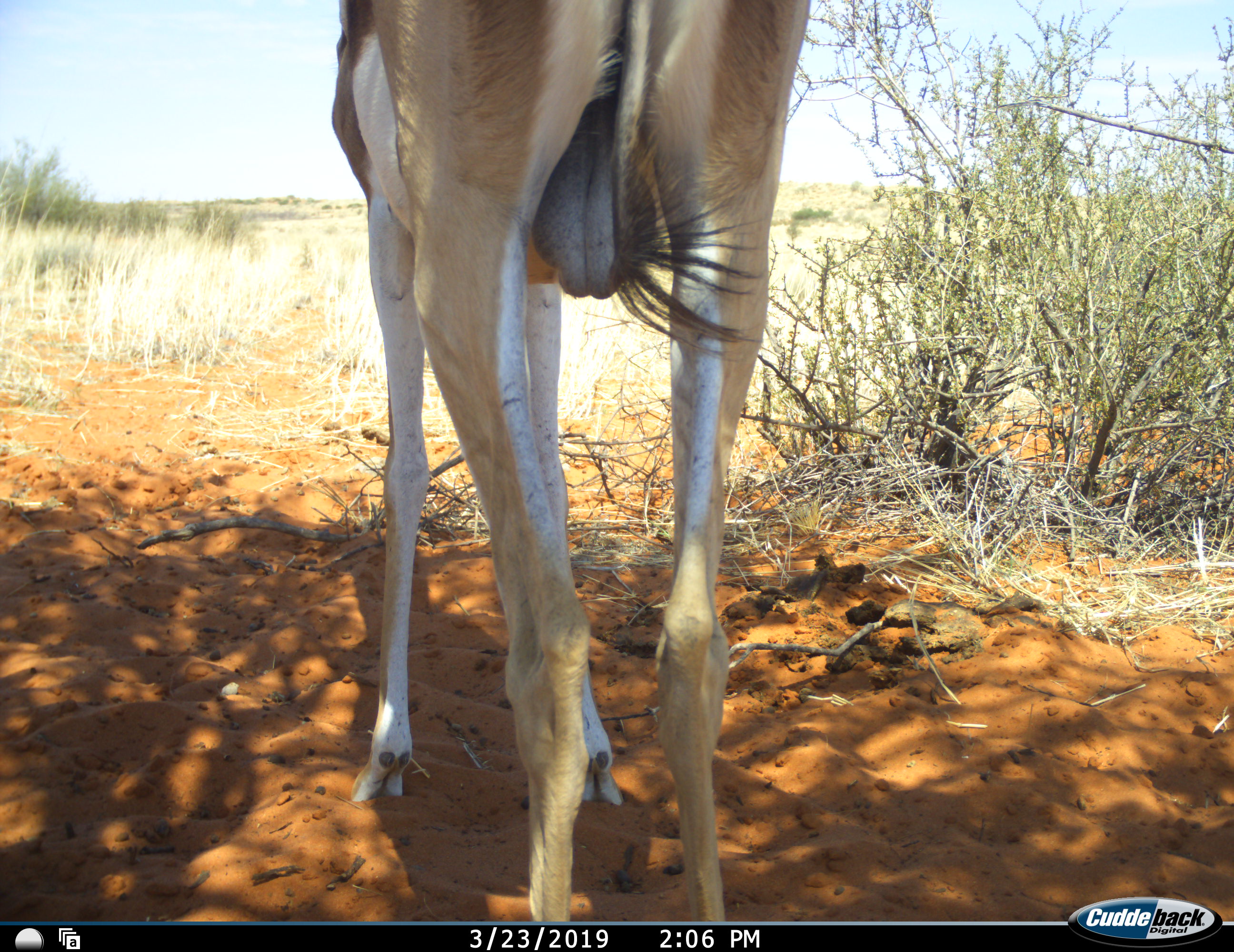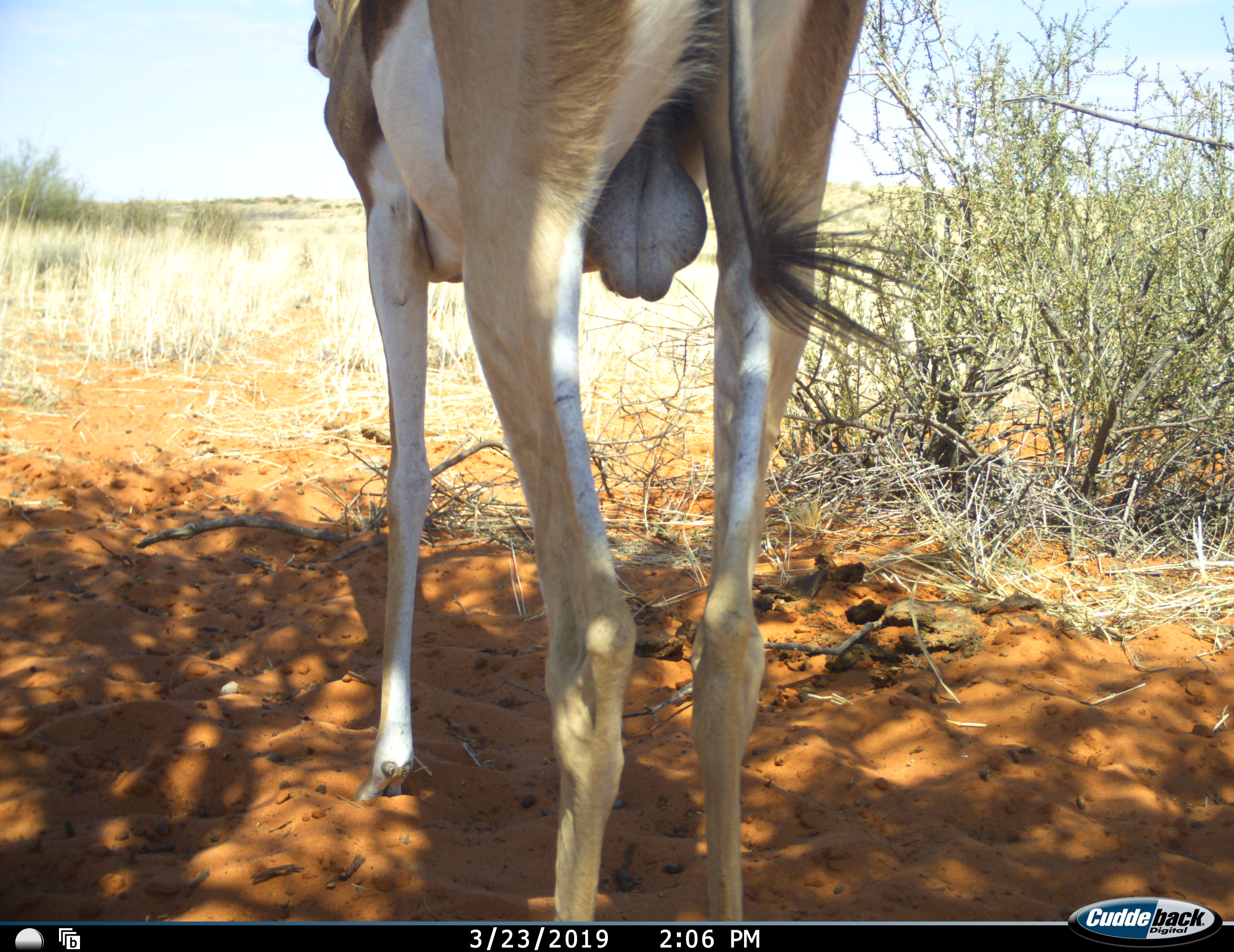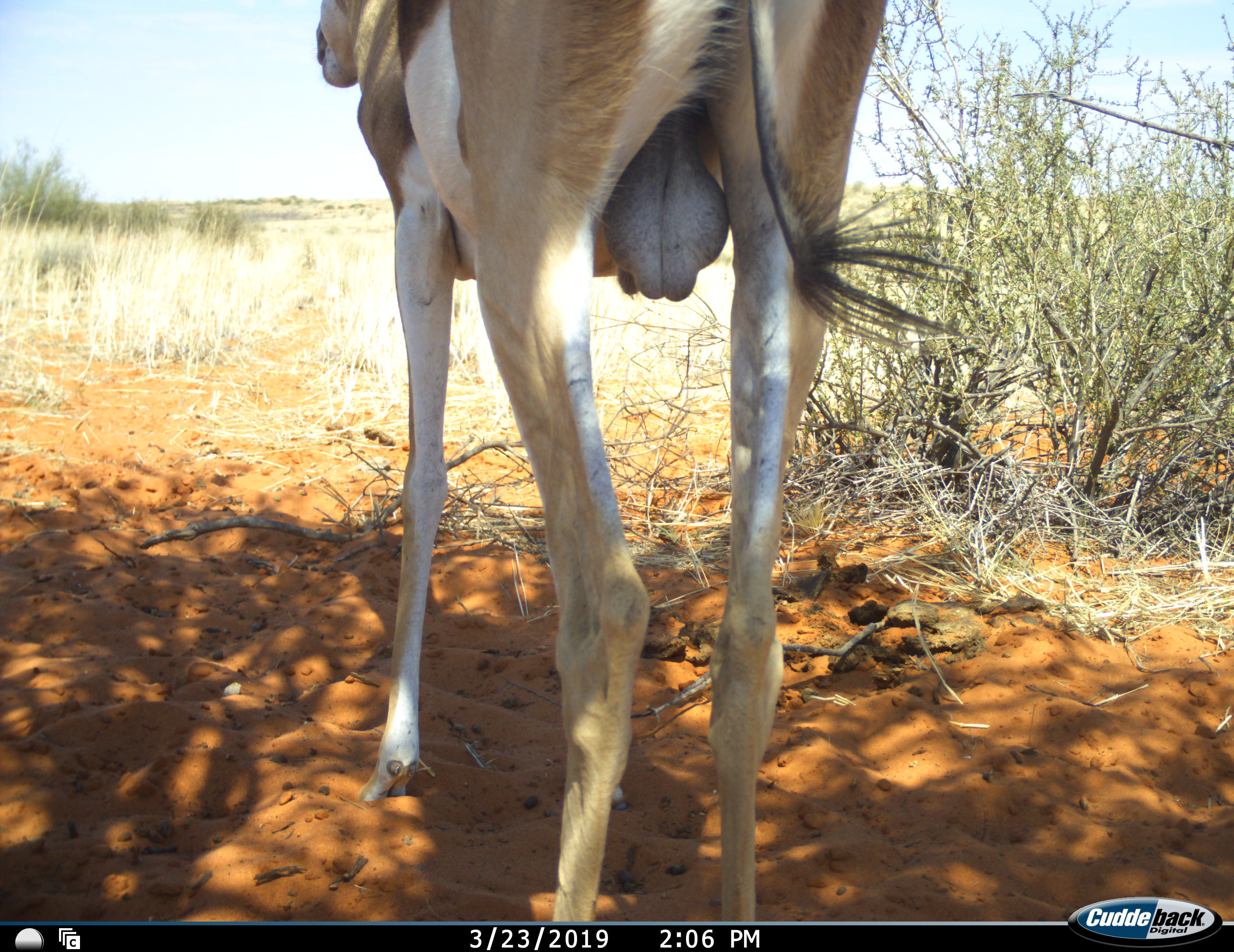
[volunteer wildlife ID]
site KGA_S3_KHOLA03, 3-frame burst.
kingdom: Animalia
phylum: Chordata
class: Mammalia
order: Artiodactyla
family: Bovidae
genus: Antidorcas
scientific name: Antidorcas marsupialis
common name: springbok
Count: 1.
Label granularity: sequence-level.